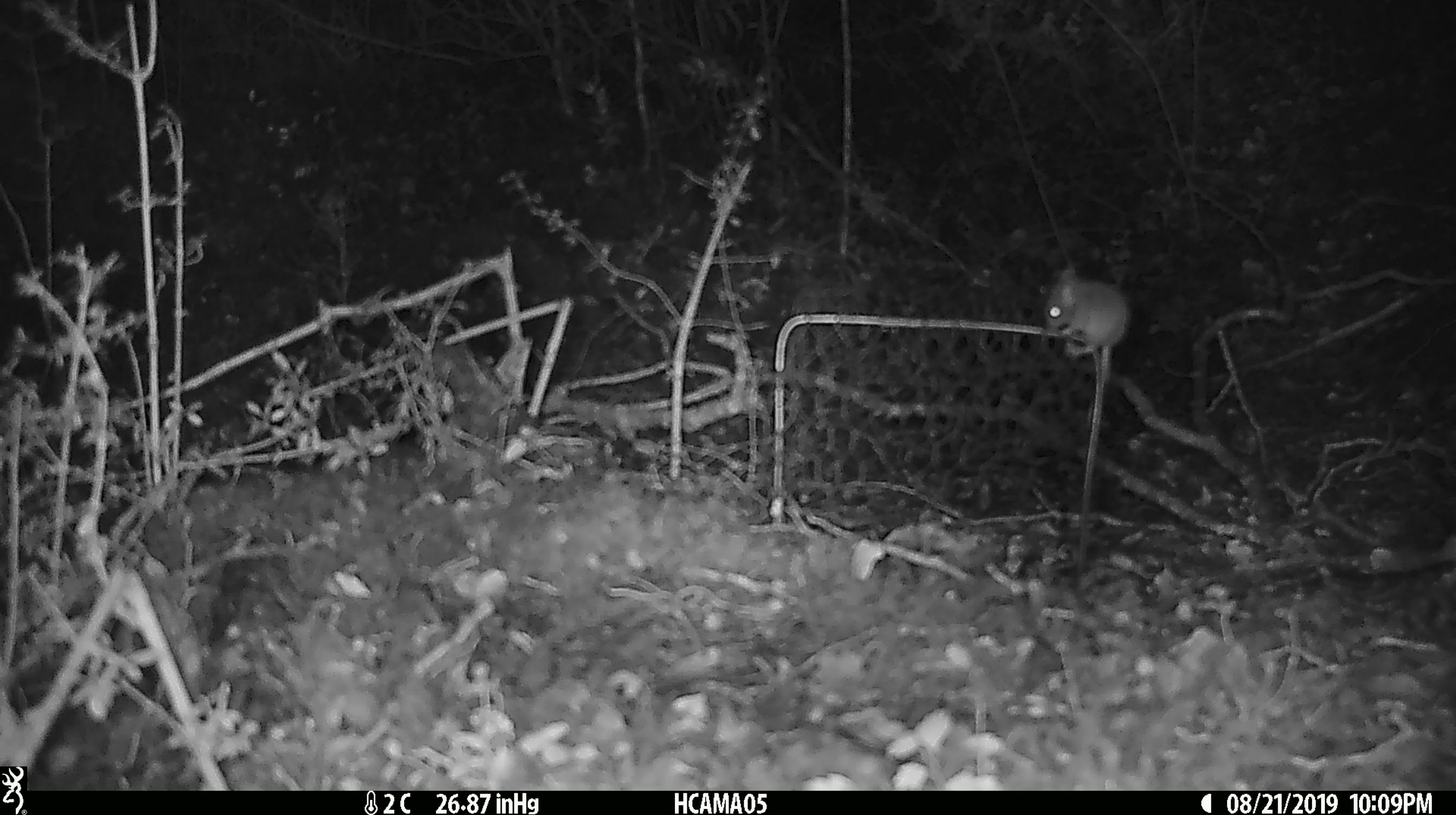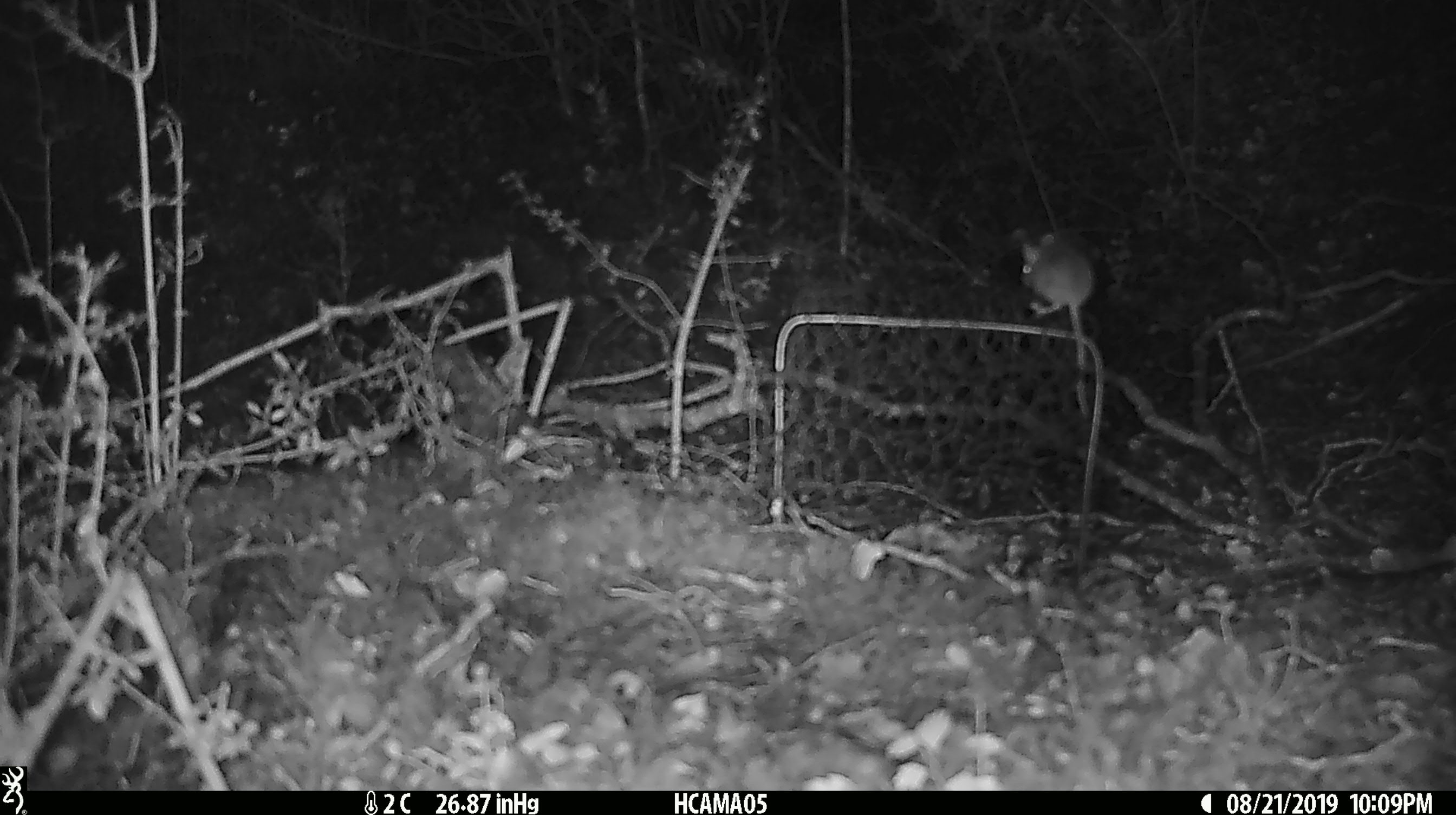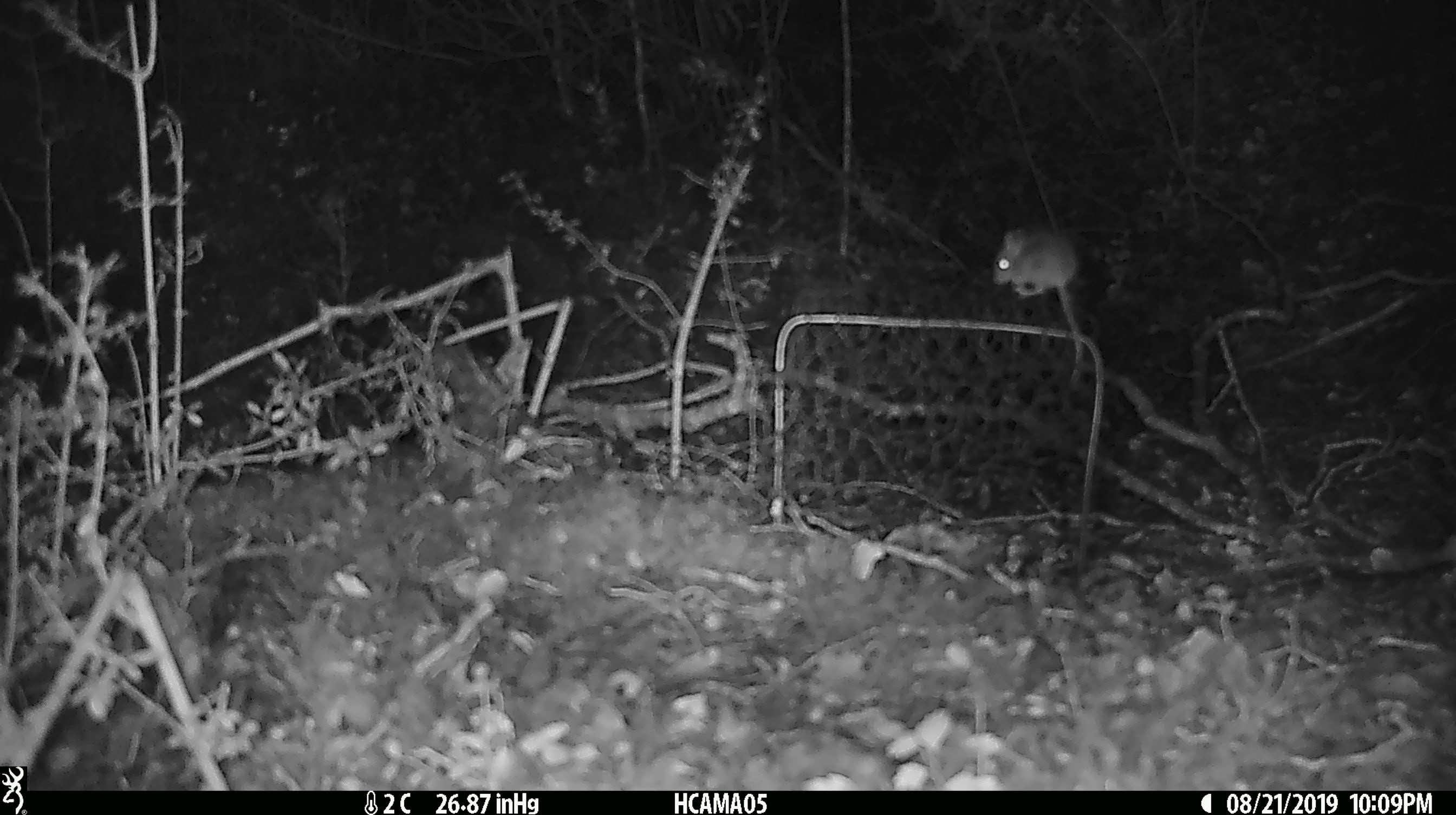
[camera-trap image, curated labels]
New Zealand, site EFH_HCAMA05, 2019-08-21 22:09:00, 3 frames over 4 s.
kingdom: Animalia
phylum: Chordata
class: Mammalia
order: Rodentia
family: Muridae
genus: Mus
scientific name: Mus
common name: mouse